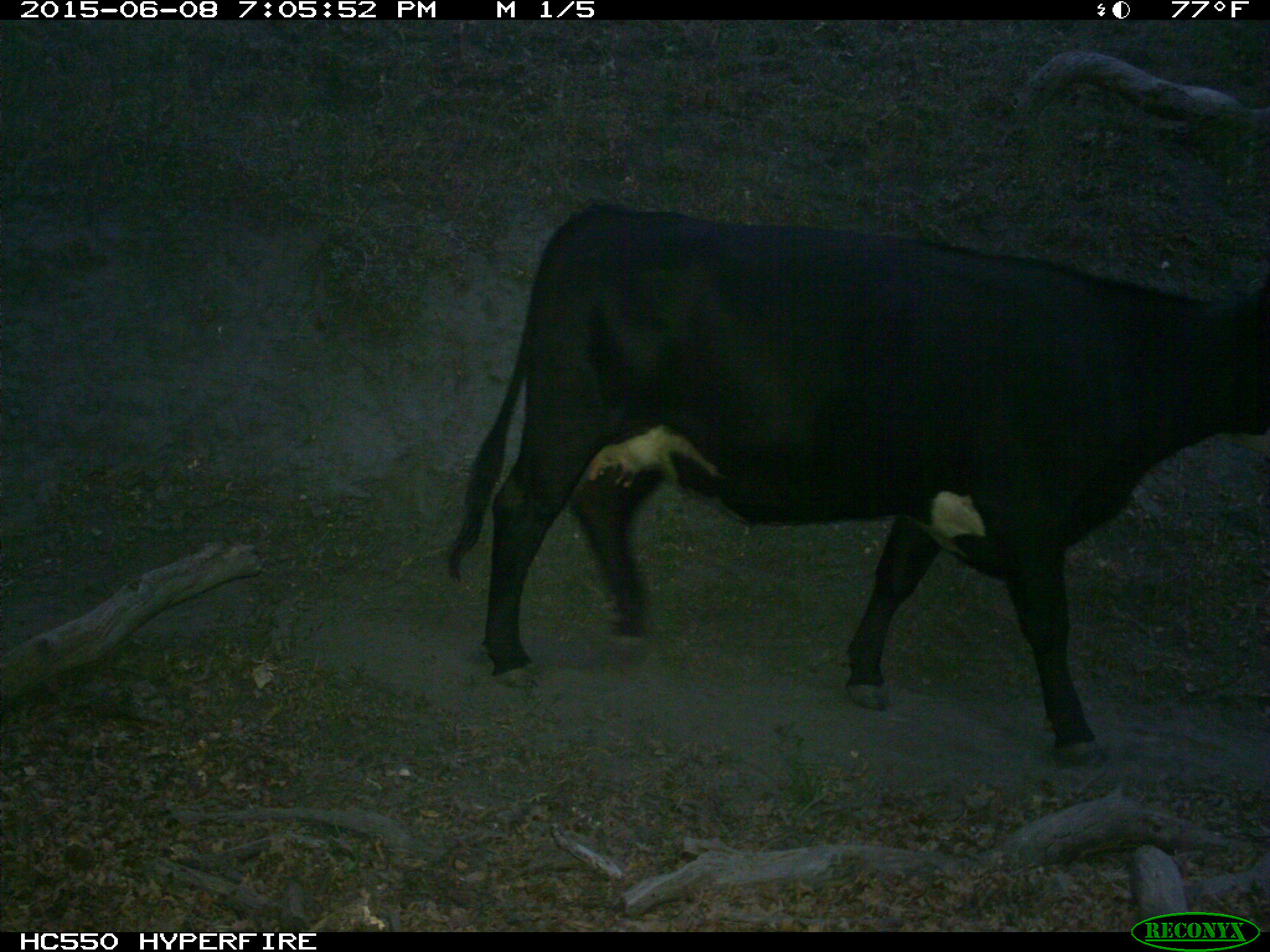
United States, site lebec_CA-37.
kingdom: Animalia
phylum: Chordata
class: Mammalia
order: Artiodactyla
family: Bovidae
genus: Bos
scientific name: Bos taurus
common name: domestic cow